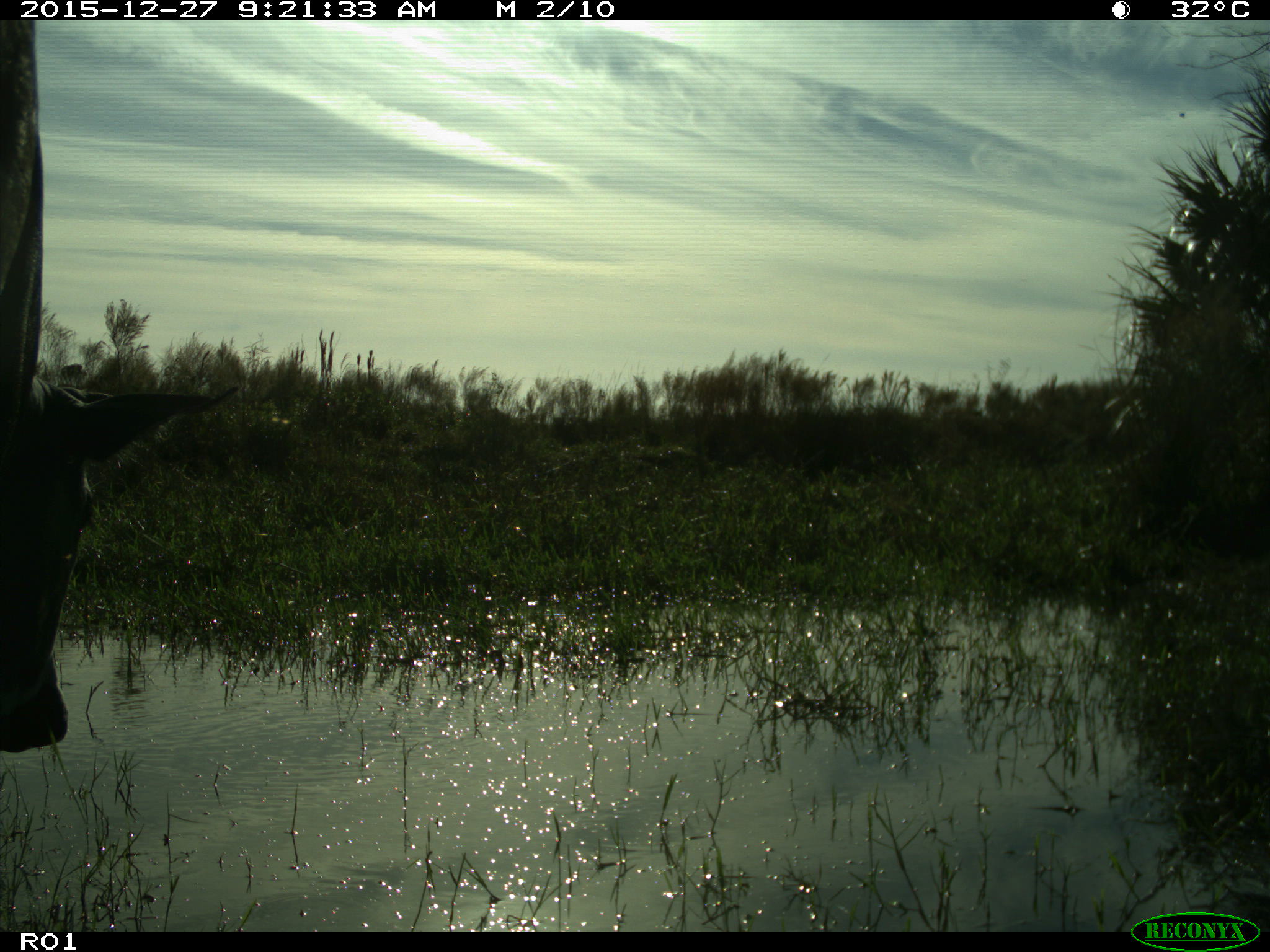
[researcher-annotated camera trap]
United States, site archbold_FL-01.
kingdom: Animalia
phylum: Chordata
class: Mammalia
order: Artiodactyla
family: Bovidae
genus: Bos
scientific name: Bos taurus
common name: domestic cow